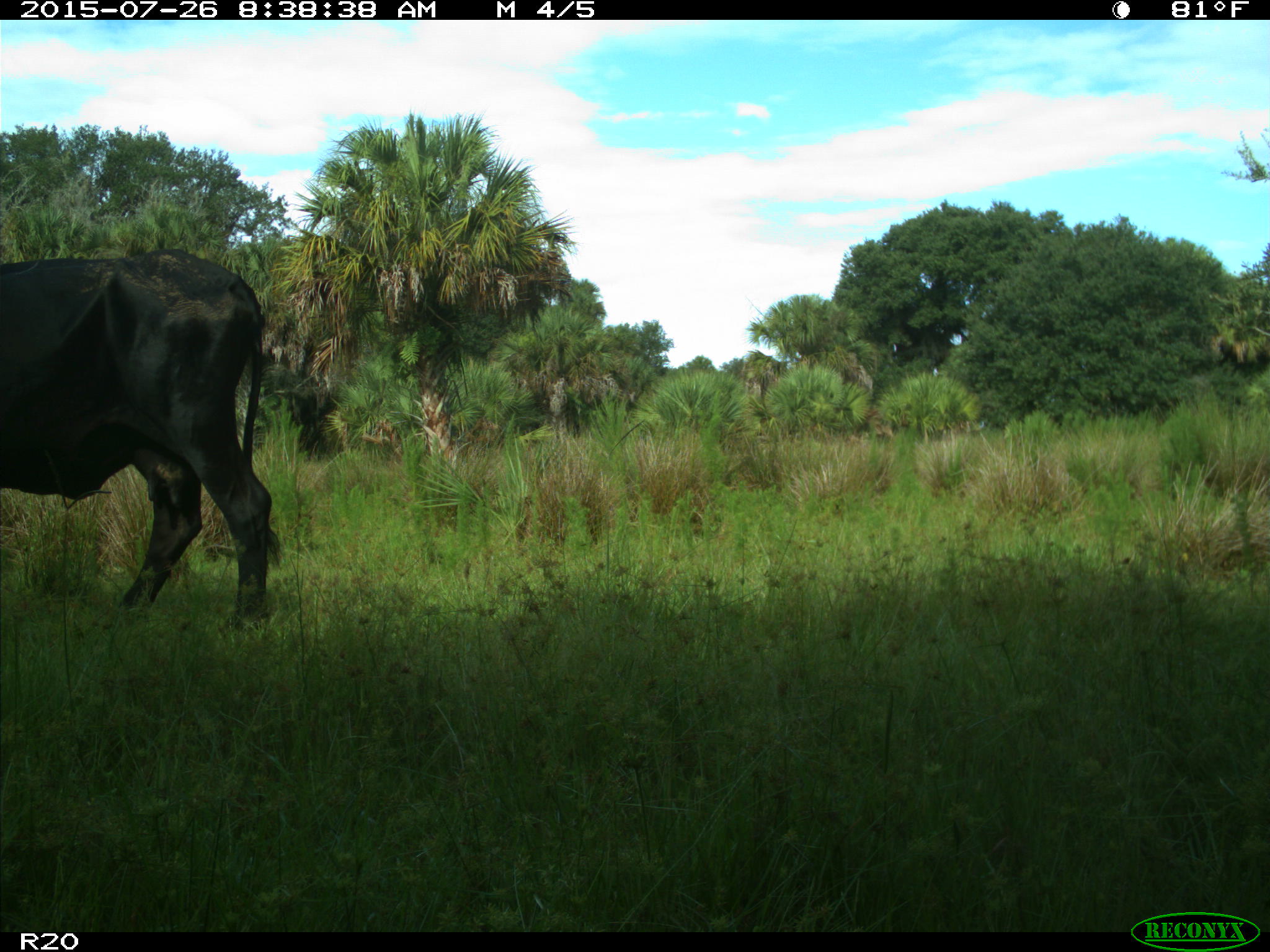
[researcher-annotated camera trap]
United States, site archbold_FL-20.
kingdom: Animalia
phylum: Chordata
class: Mammalia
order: Artiodactyla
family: Bovidae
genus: Bos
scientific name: Bos taurus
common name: domestic cow